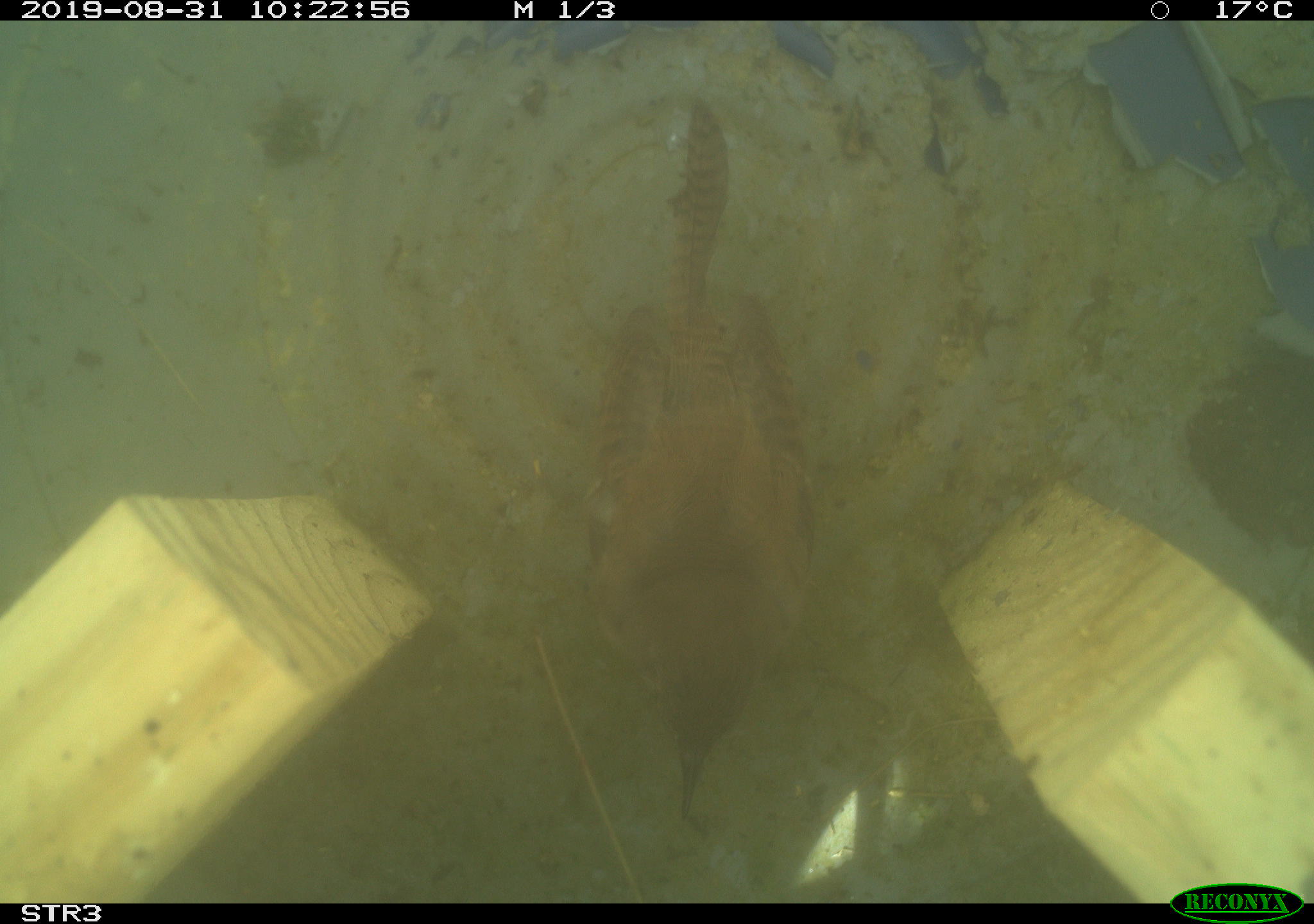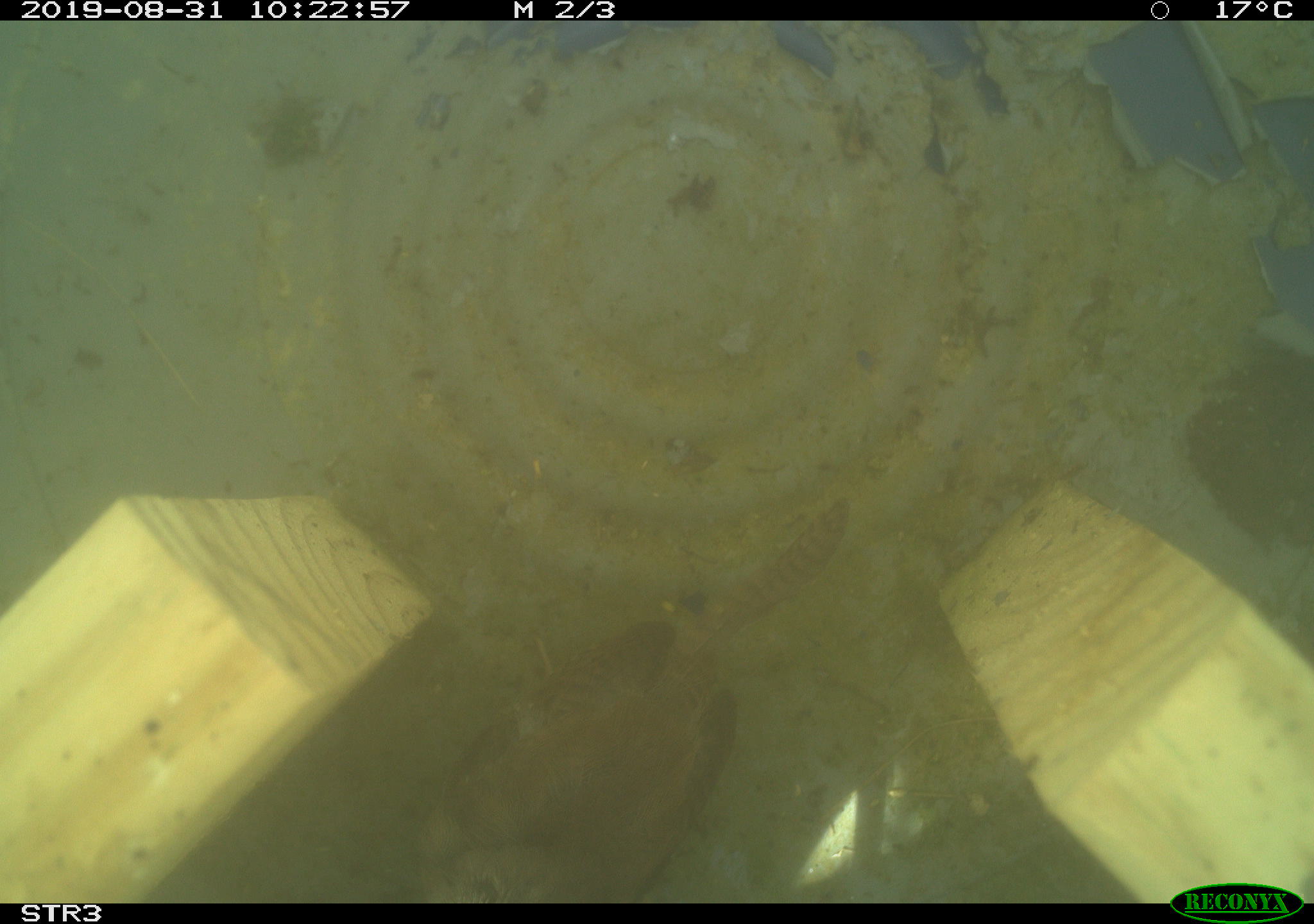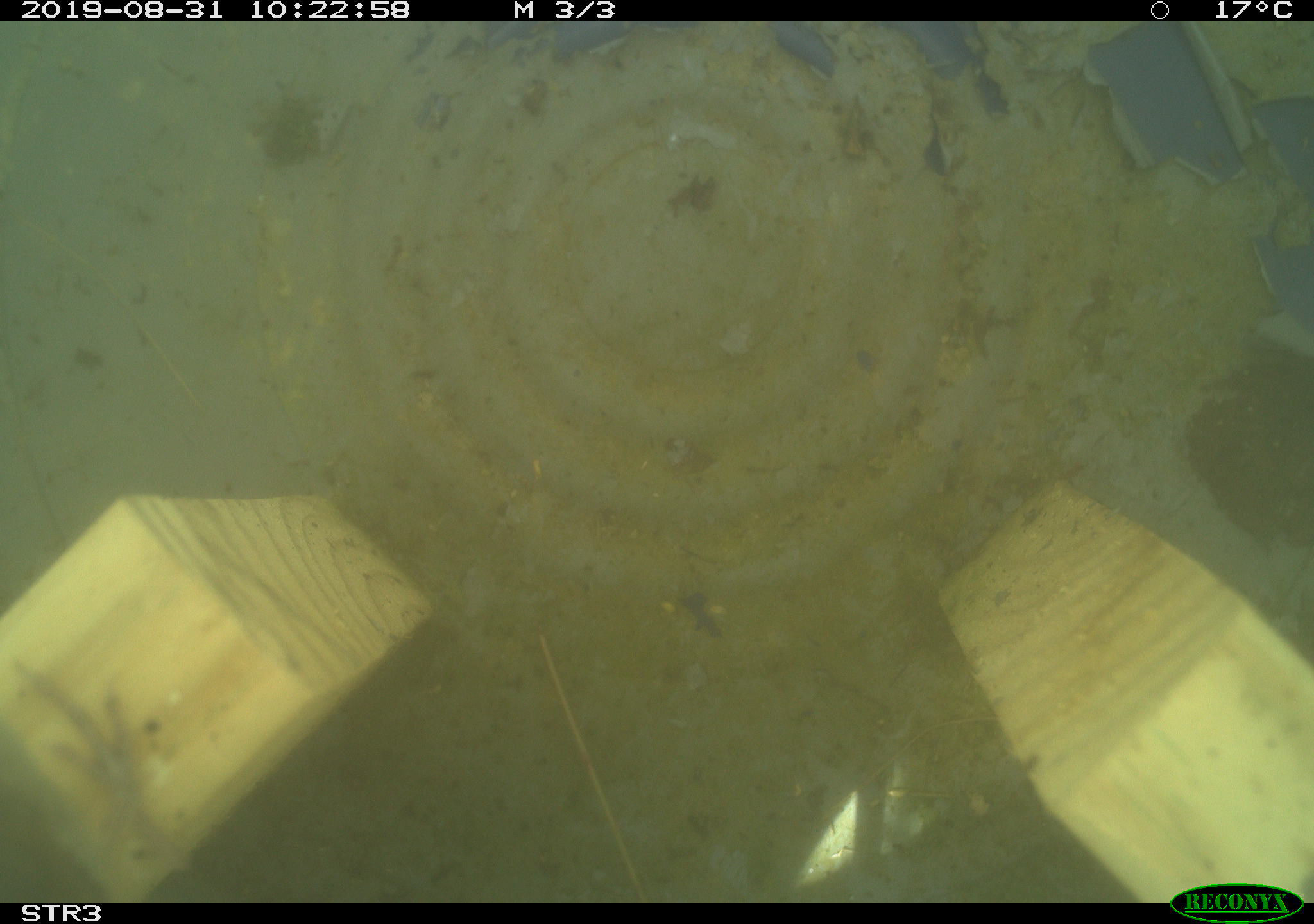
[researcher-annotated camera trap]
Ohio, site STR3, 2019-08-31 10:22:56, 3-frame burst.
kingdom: Animalia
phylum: Chordata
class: Aves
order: Passeriformes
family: Troglodytidae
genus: Troglodytes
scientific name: Troglodytes aedon aedon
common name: northern house wren